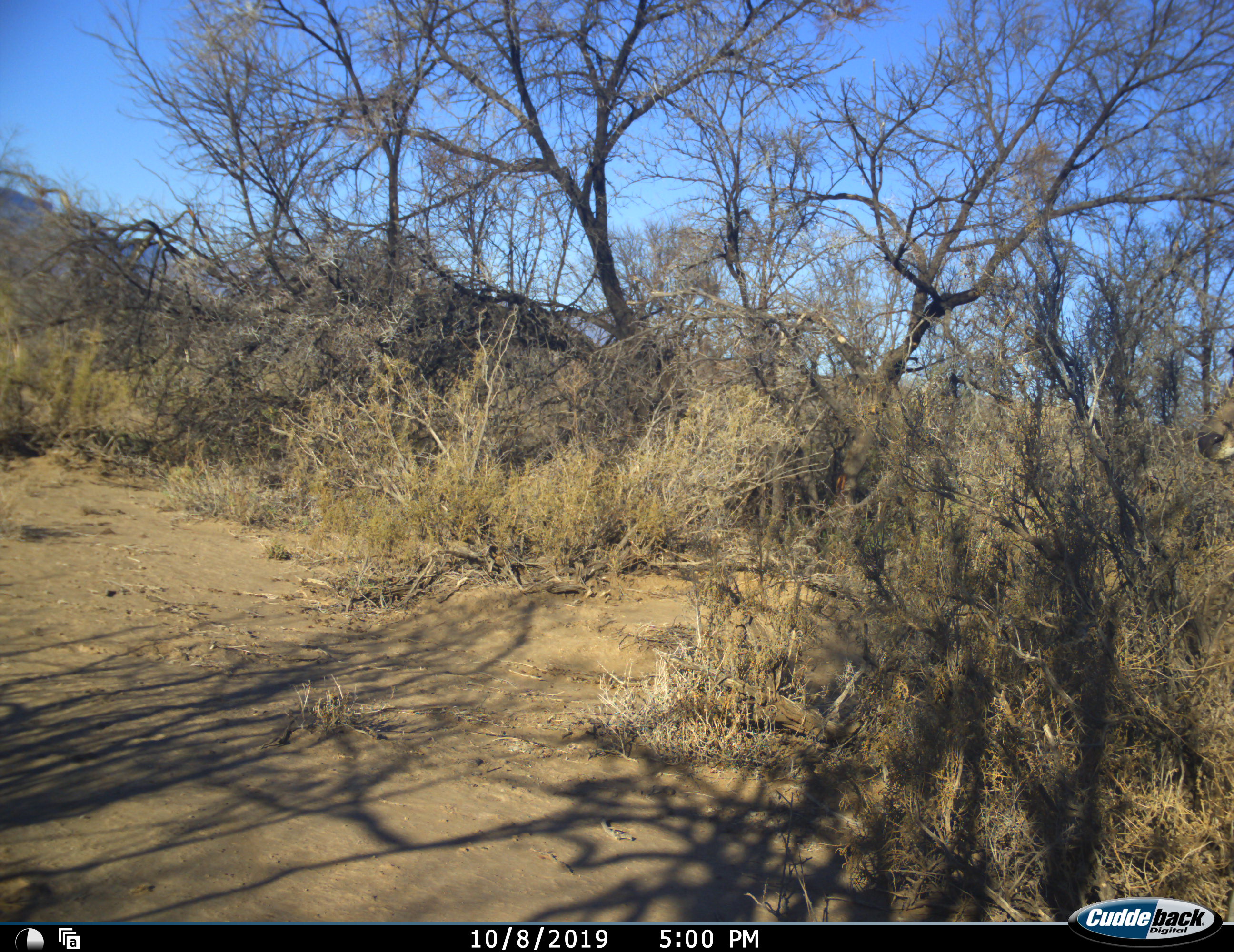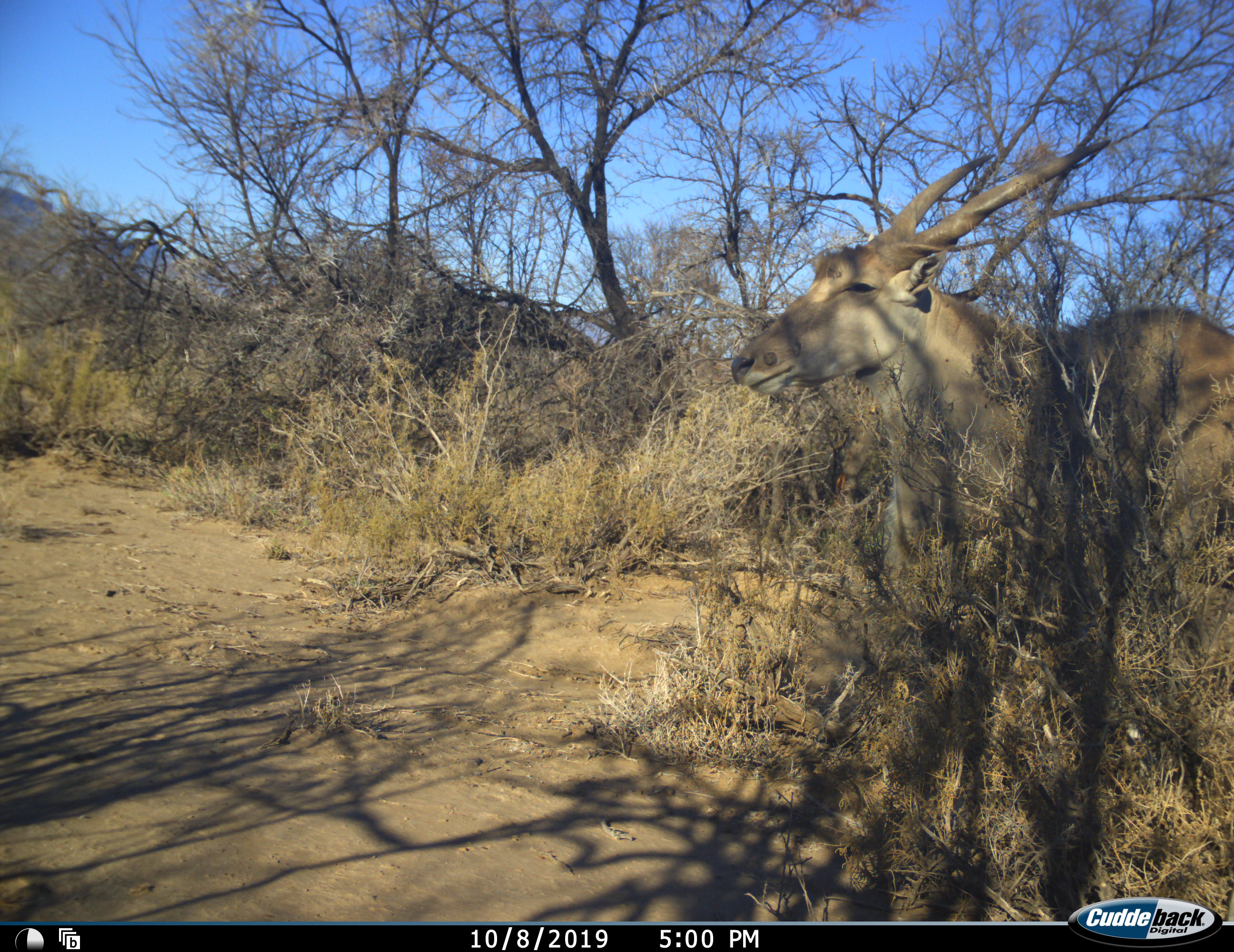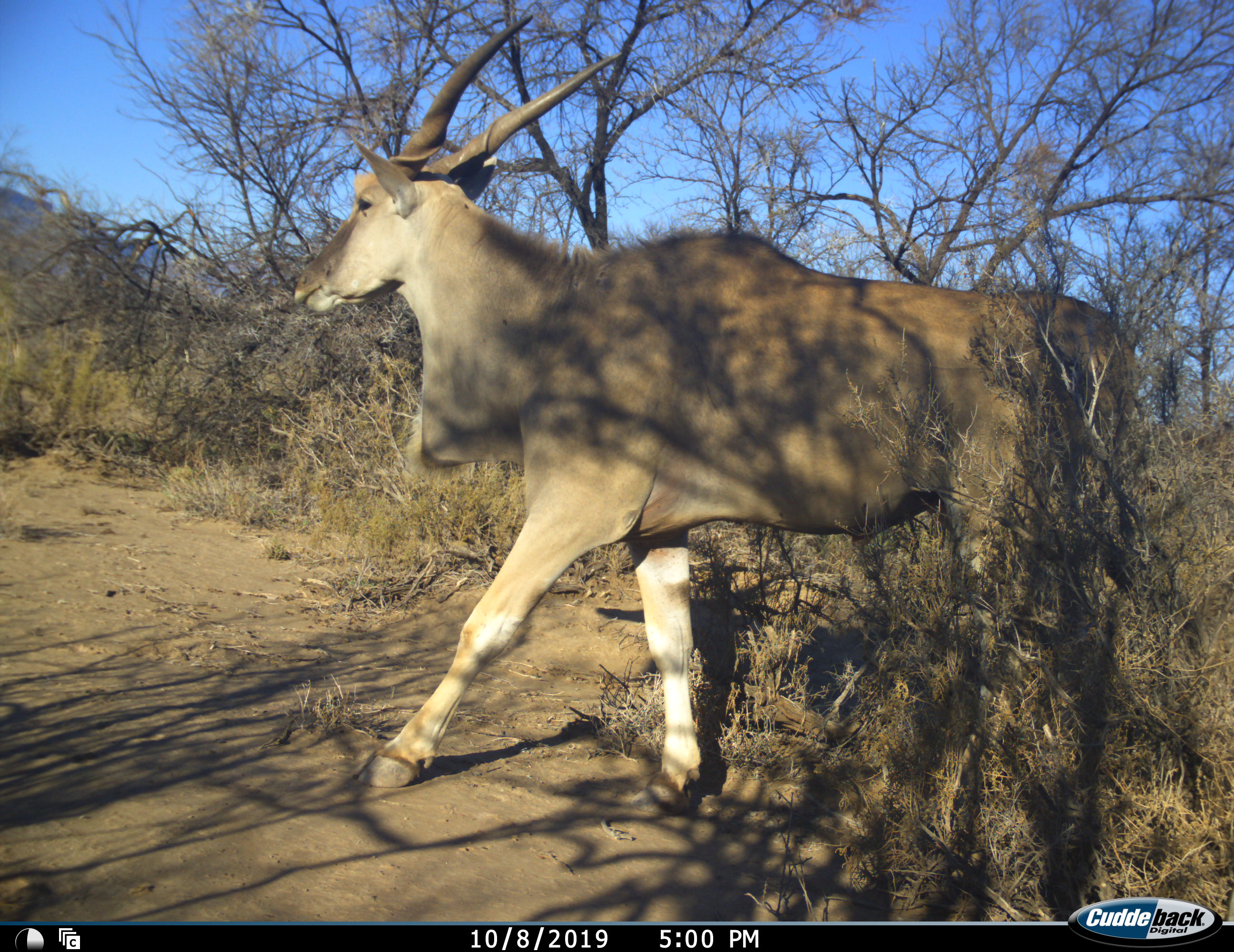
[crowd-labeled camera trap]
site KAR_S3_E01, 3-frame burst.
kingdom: Animalia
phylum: Chordata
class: Mammalia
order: Artiodactyla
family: Bovidae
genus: Tragelaphus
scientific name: Tragelaphus oryx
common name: eland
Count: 1.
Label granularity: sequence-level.